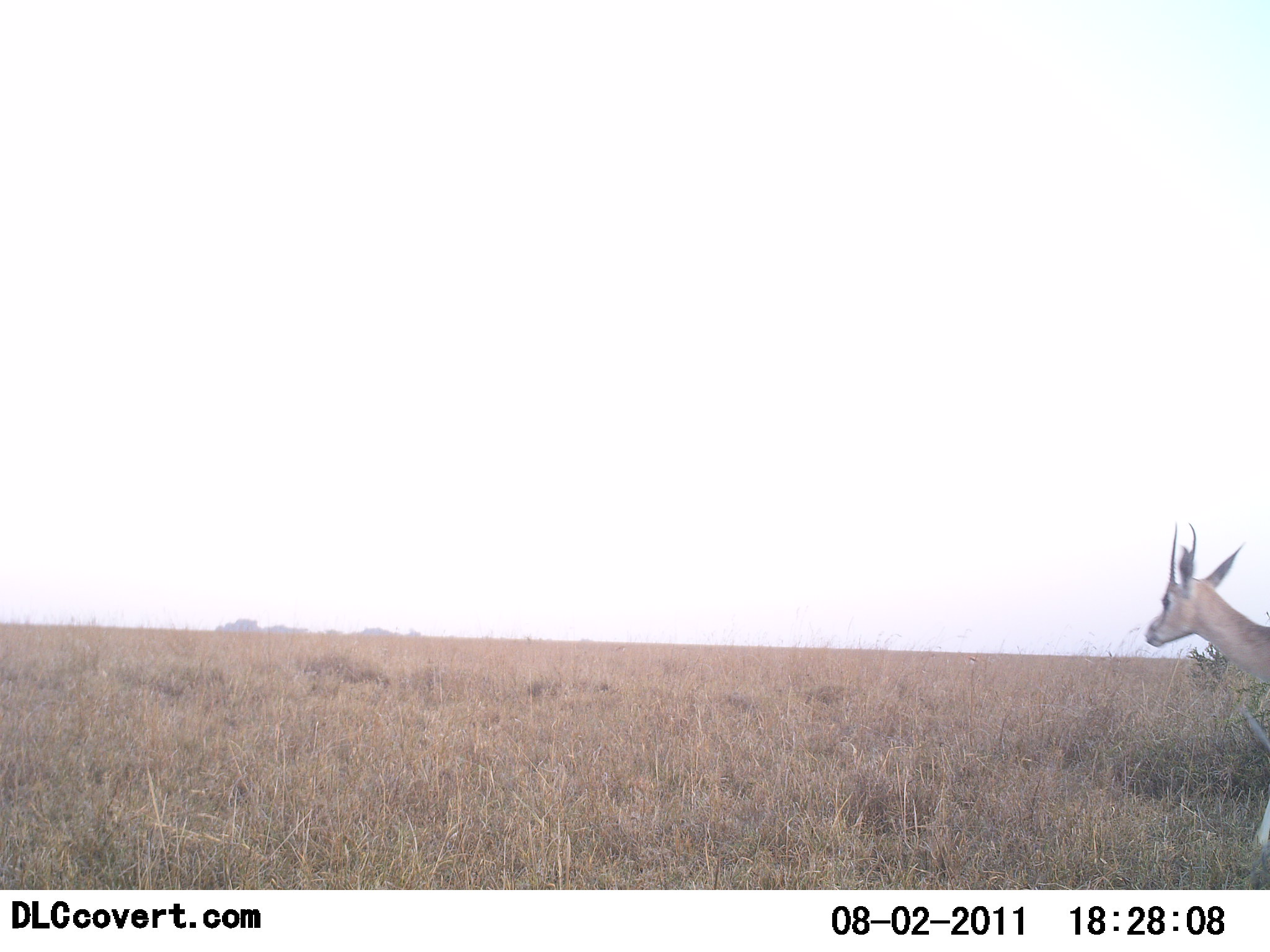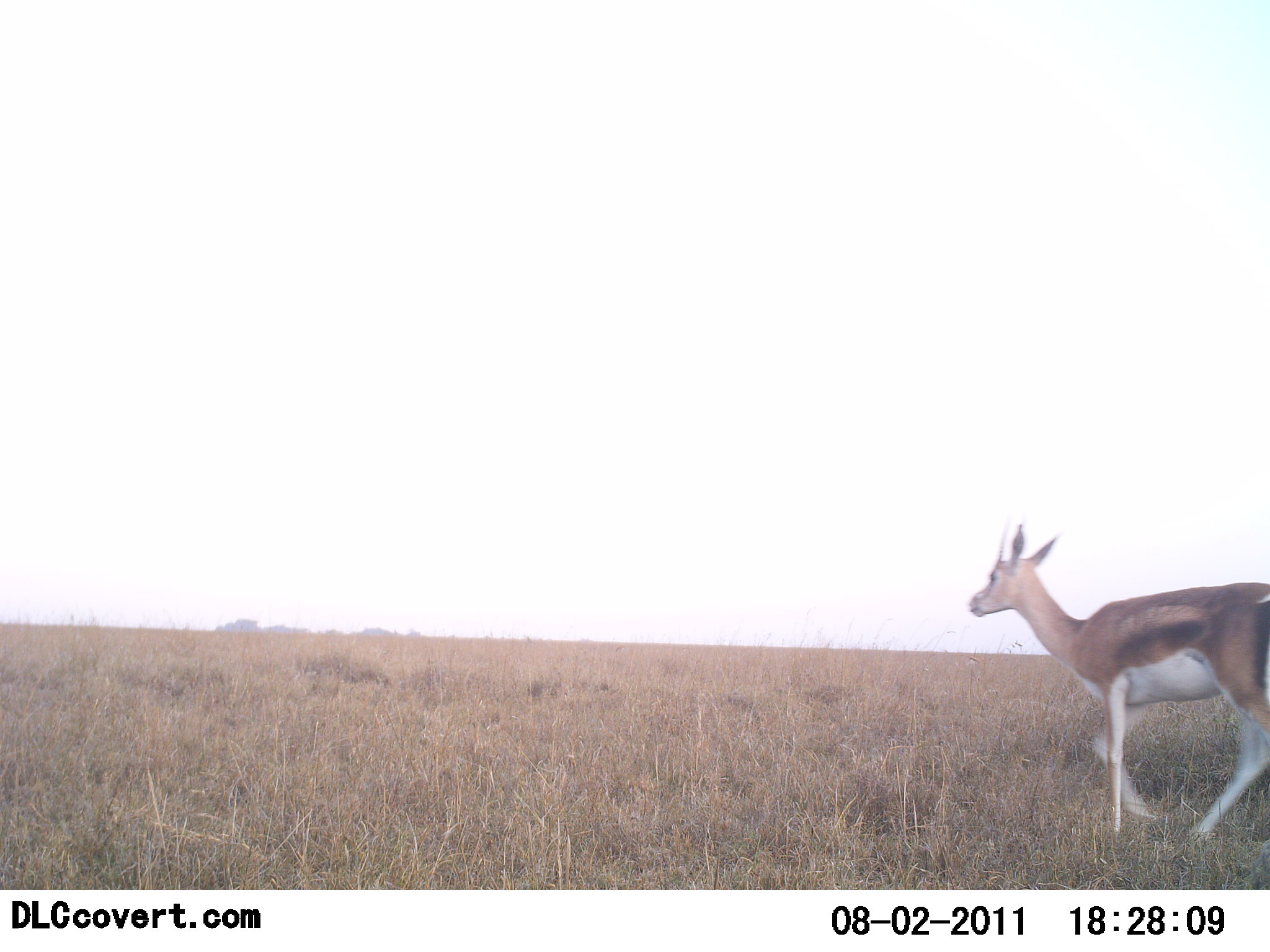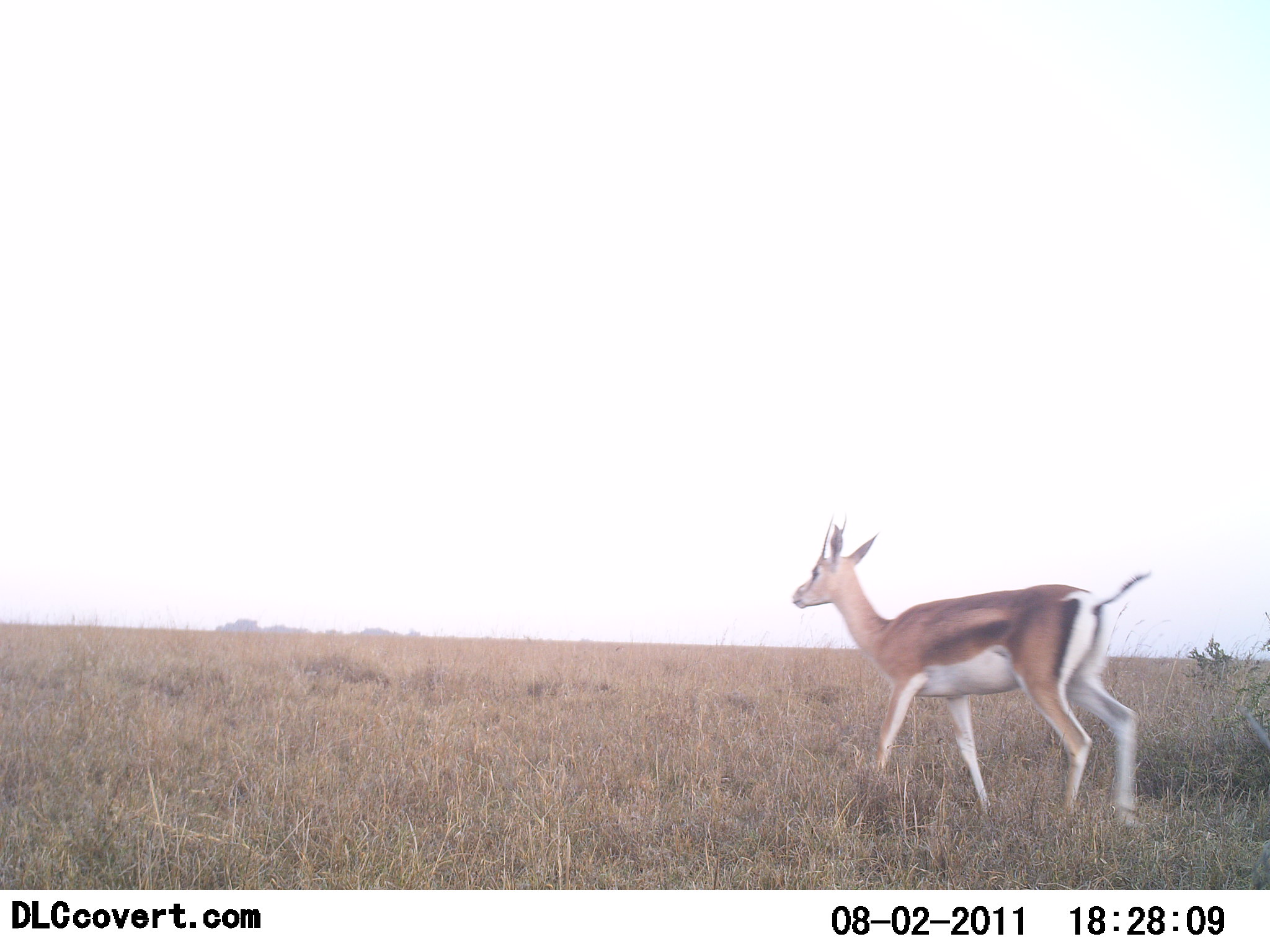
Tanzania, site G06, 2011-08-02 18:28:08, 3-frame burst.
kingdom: Animalia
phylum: Chordata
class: Mammalia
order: Artiodactyla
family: Bovidae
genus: Nanger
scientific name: Nanger granti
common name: grant's gazelle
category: gazellegrants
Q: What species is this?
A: Gazellegrants (grant's gazelle) (Nanger granti).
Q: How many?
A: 1.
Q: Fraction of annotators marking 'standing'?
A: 0%.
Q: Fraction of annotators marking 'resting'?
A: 0%.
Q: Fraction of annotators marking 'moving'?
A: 100%.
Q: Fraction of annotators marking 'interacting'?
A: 0%.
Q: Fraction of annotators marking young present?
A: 9%.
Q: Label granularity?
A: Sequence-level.